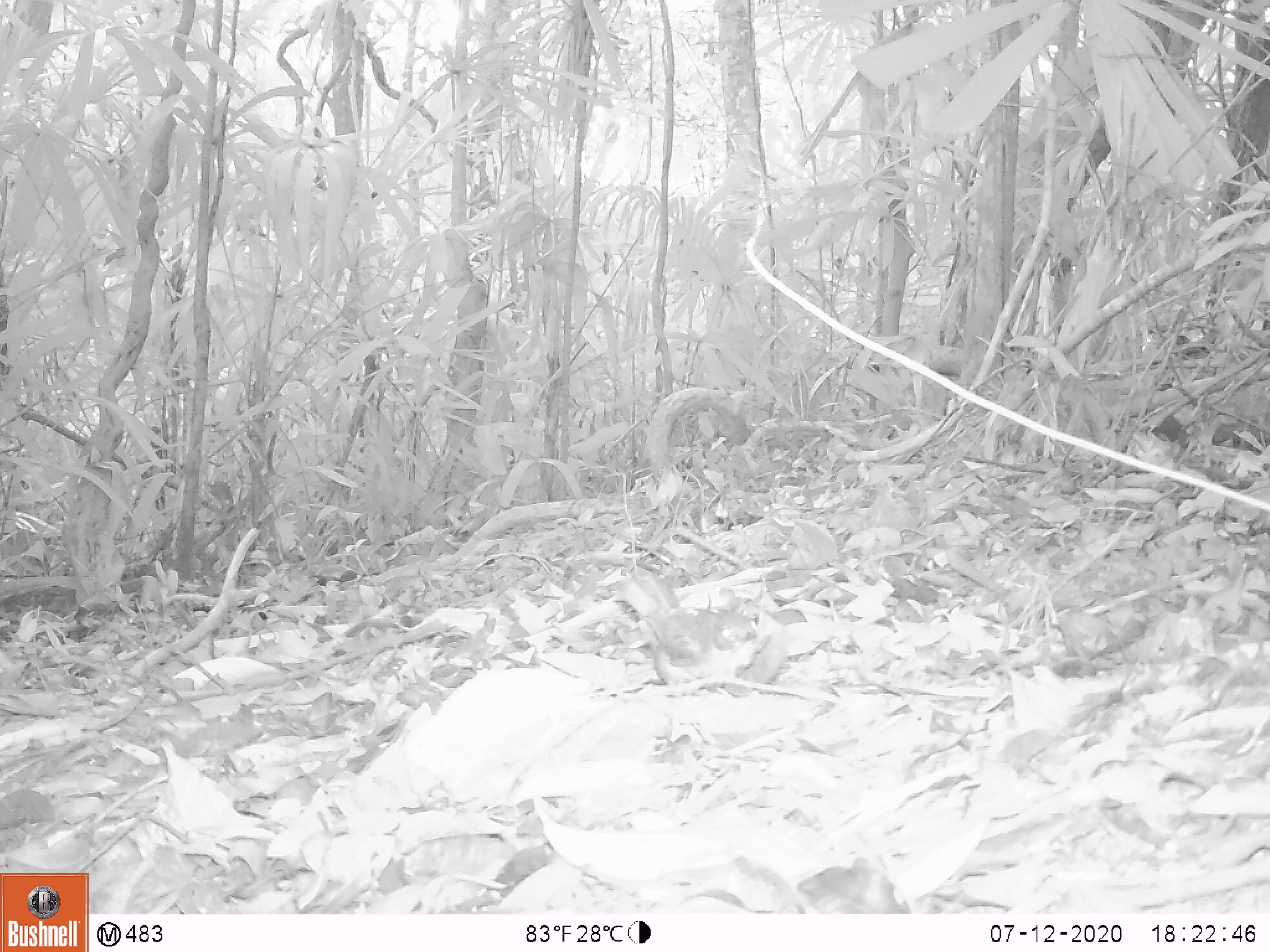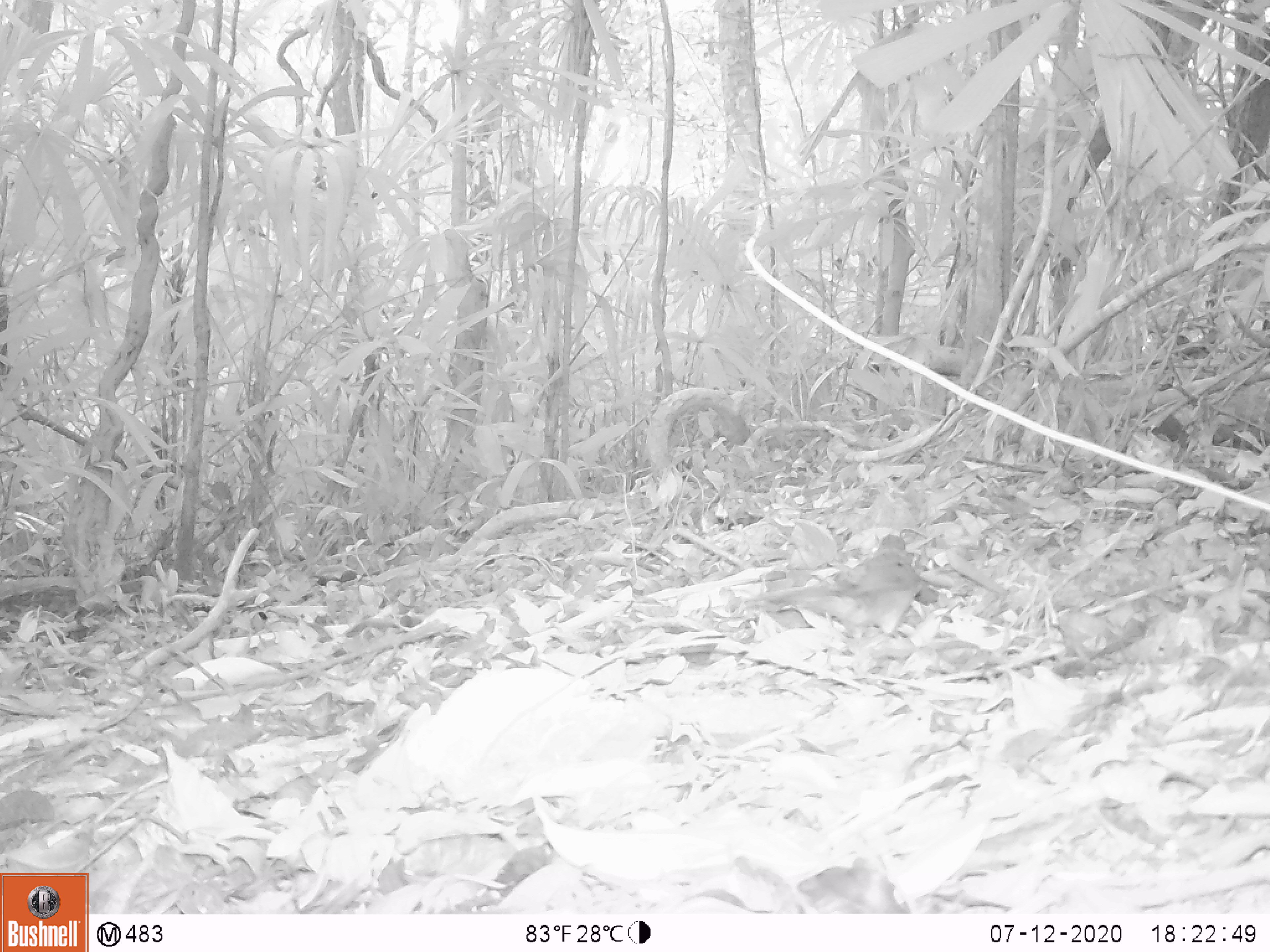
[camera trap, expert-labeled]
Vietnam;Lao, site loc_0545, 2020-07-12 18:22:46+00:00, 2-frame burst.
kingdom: Animalia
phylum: Chordata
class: Aves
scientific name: Aves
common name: bird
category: unidentified bird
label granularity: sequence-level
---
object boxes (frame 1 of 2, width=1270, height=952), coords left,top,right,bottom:
unidentified bird: 626,569,738,684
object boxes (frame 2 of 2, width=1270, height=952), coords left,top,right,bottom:
unidentified bird: 759,533,939,639